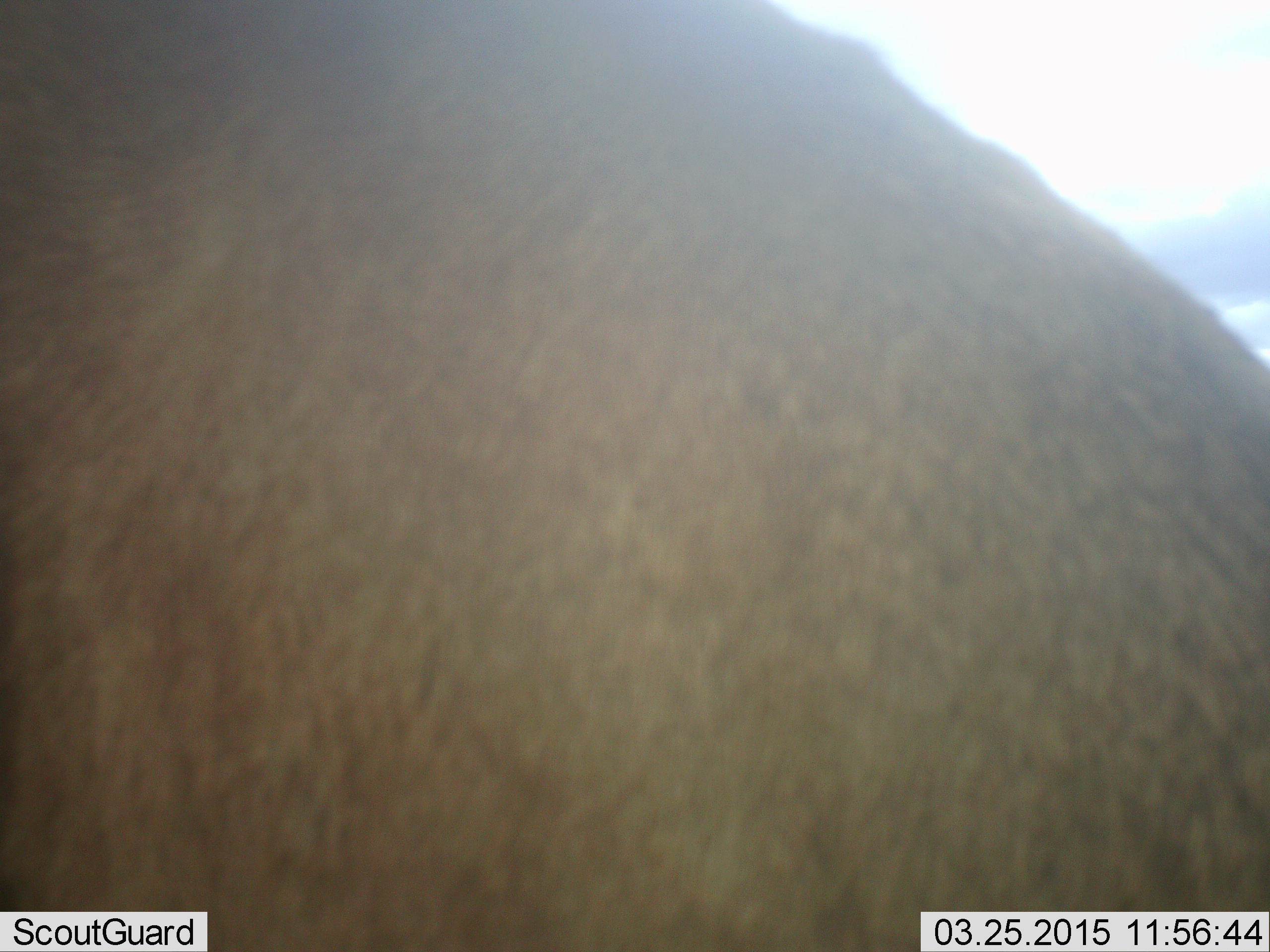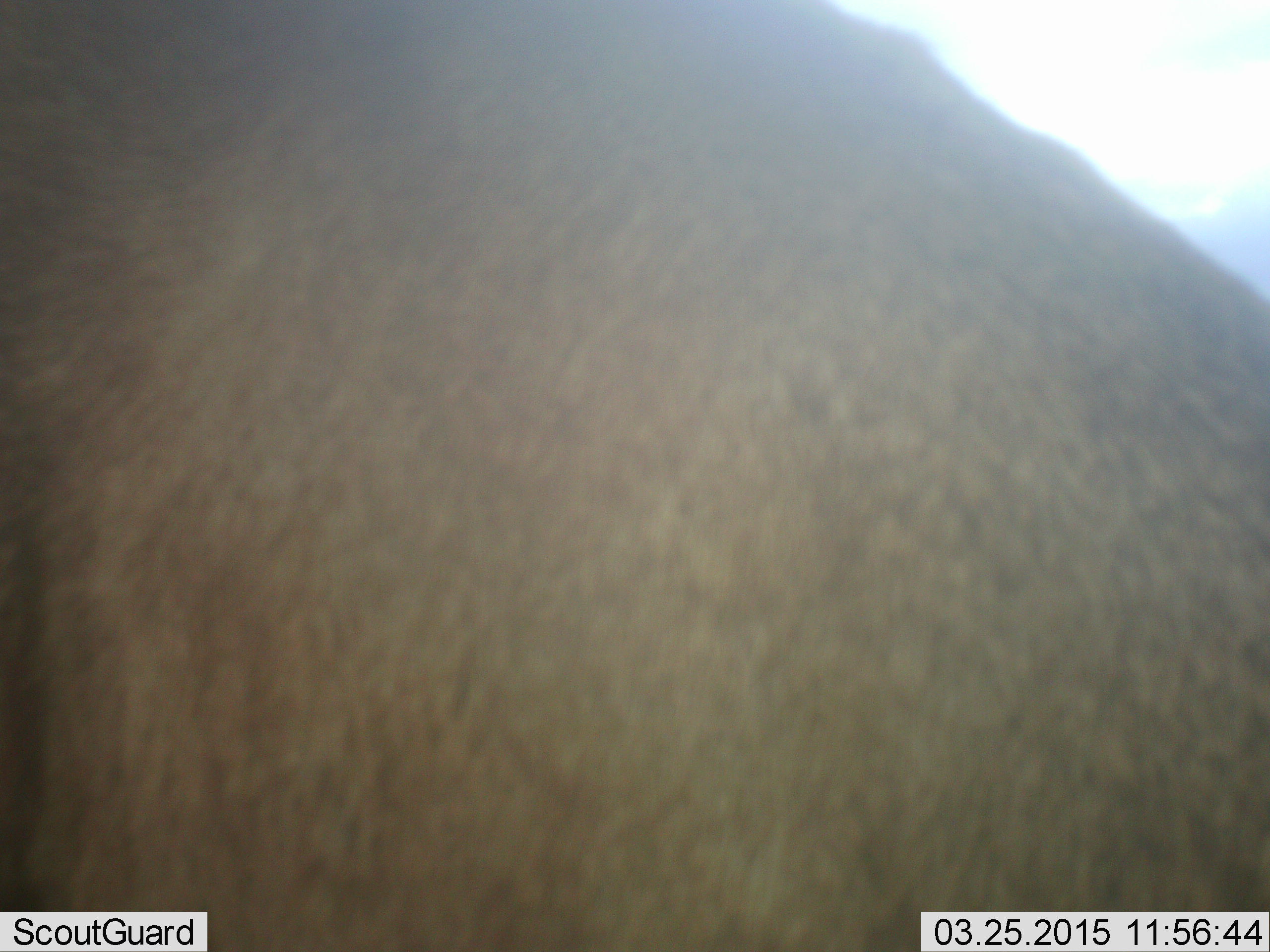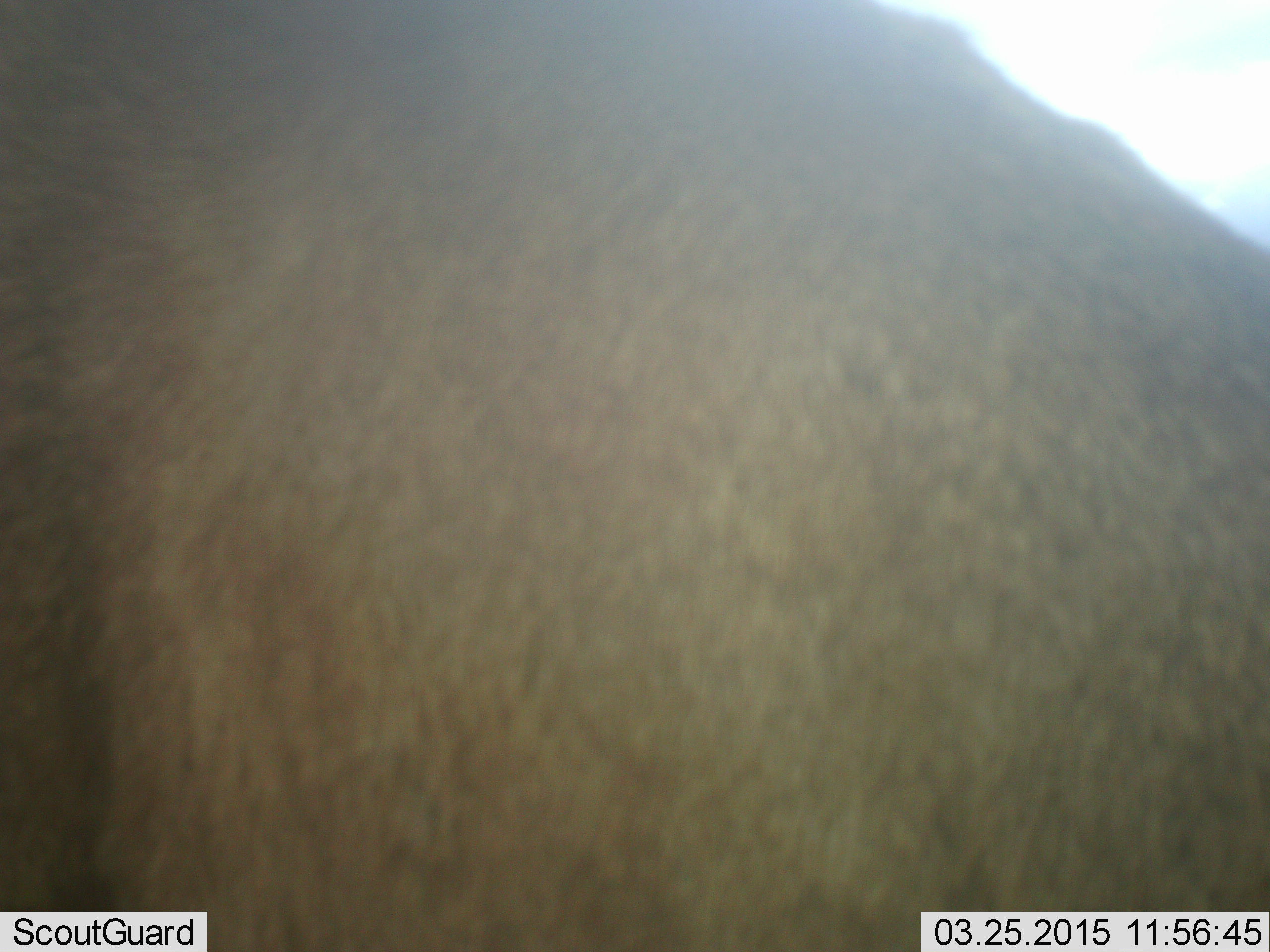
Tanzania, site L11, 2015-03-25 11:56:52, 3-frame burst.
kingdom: Animalia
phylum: Chordata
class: Mammalia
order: Artiodactyla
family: Bovidae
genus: Connochaetes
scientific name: Connochaetes taurinus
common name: blue wildebeest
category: wildebeest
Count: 1.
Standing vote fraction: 100%.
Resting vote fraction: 0%.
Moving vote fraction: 0%.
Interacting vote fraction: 0%.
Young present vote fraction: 0%.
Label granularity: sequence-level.